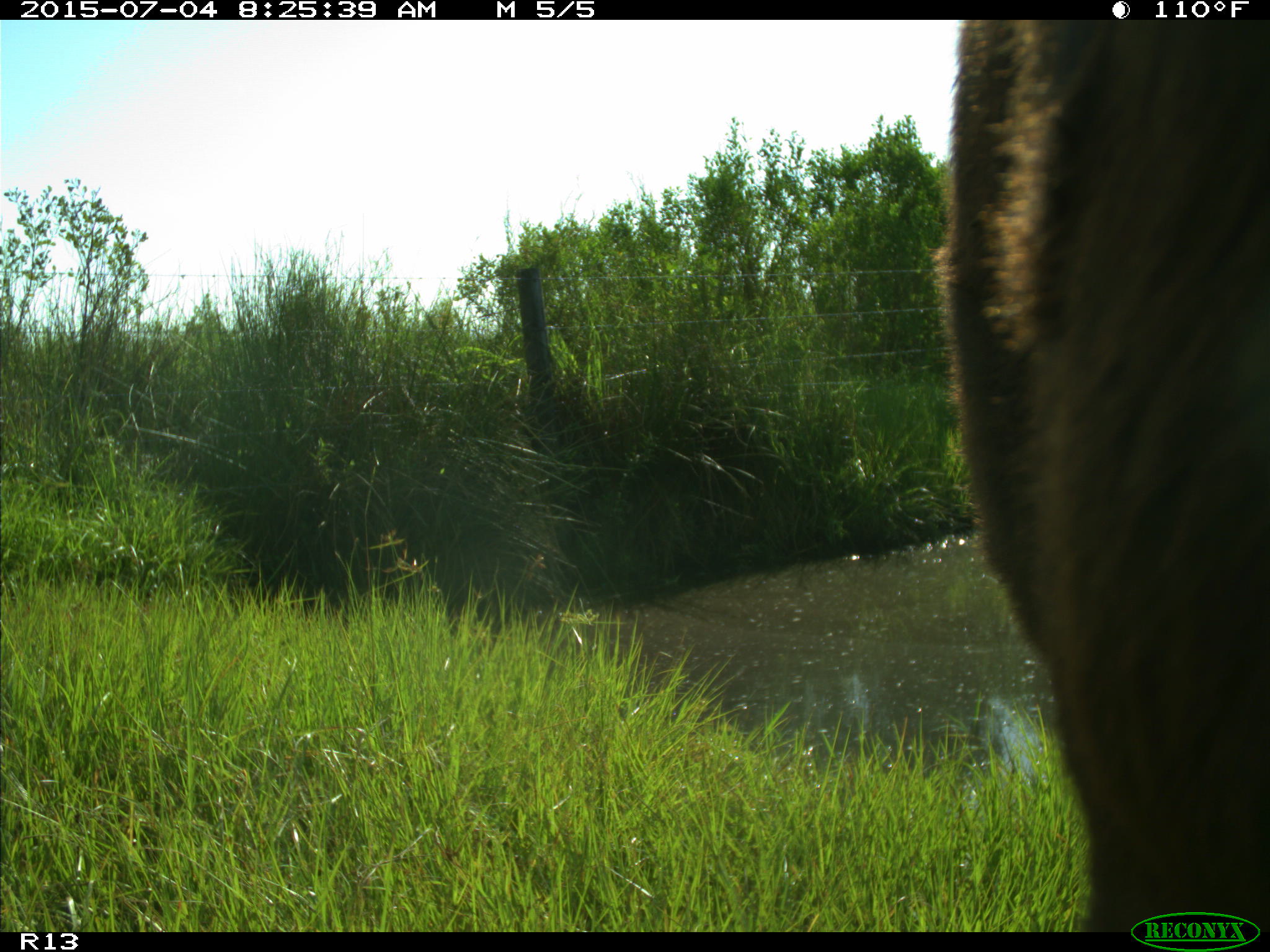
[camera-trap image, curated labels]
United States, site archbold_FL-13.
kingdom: Animalia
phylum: Chordata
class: Mammalia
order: Artiodactyla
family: Bovidae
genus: Bos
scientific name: Bos taurus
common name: domestic cow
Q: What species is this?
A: Bos taurus (domestic cow).